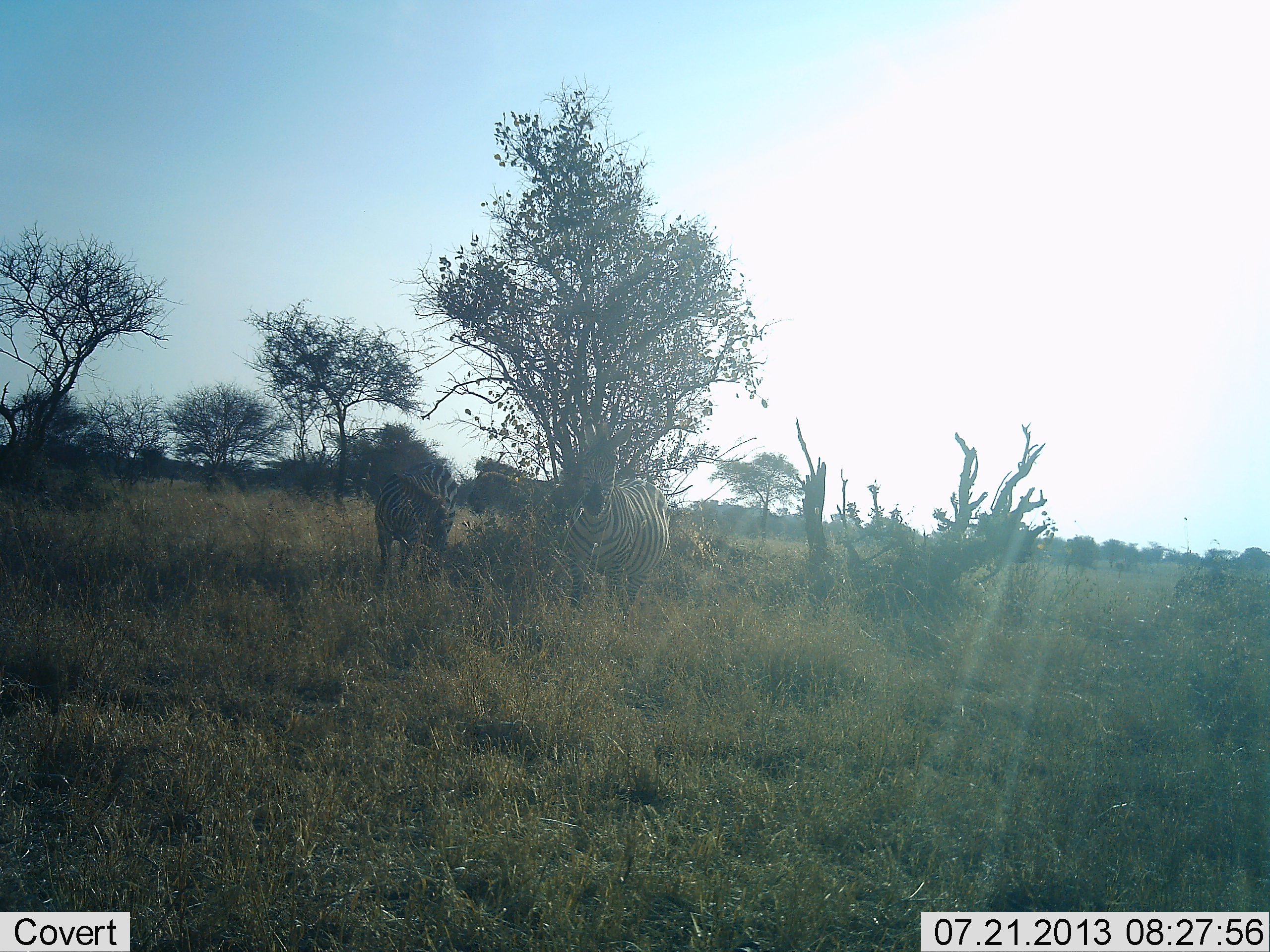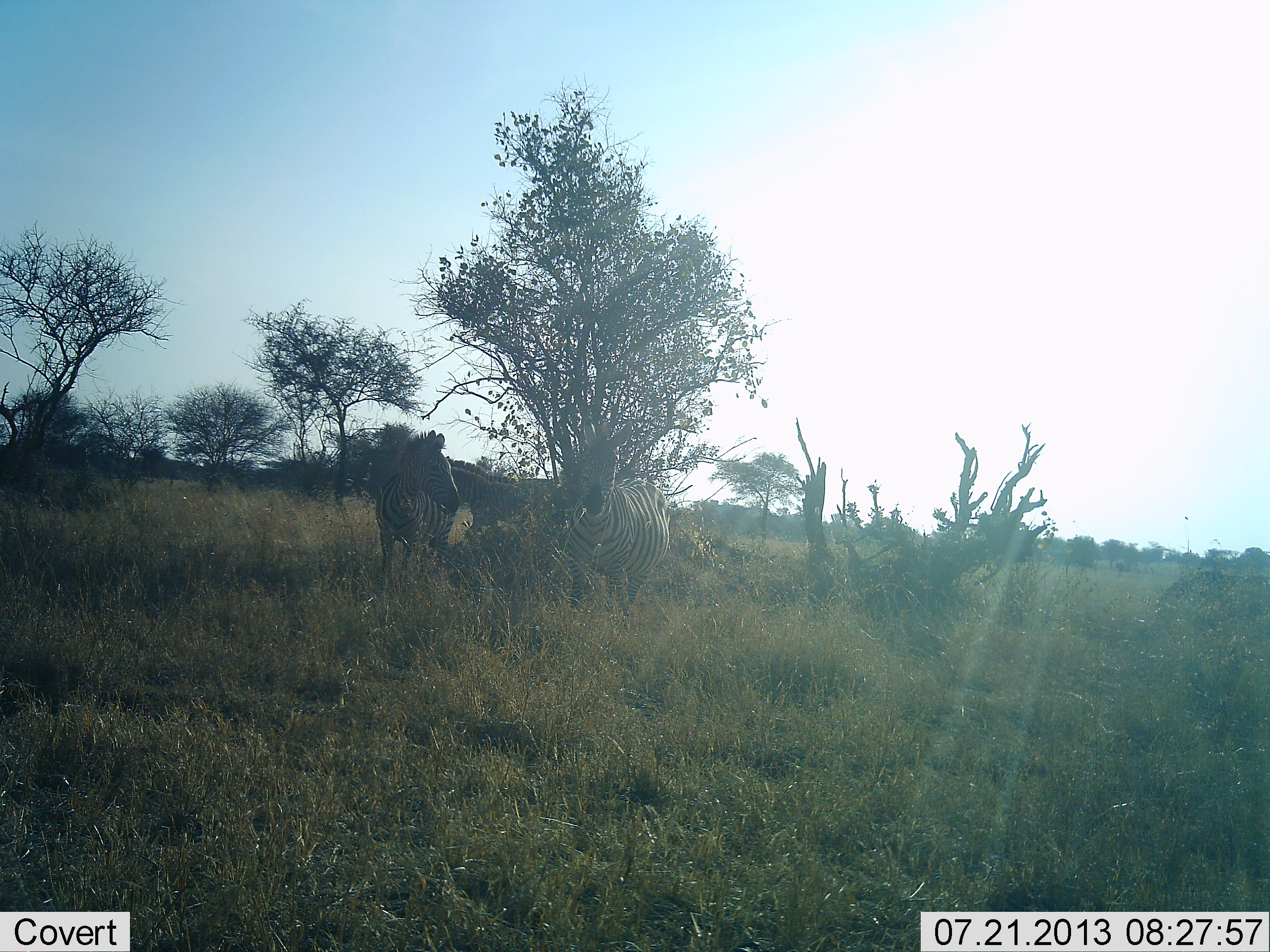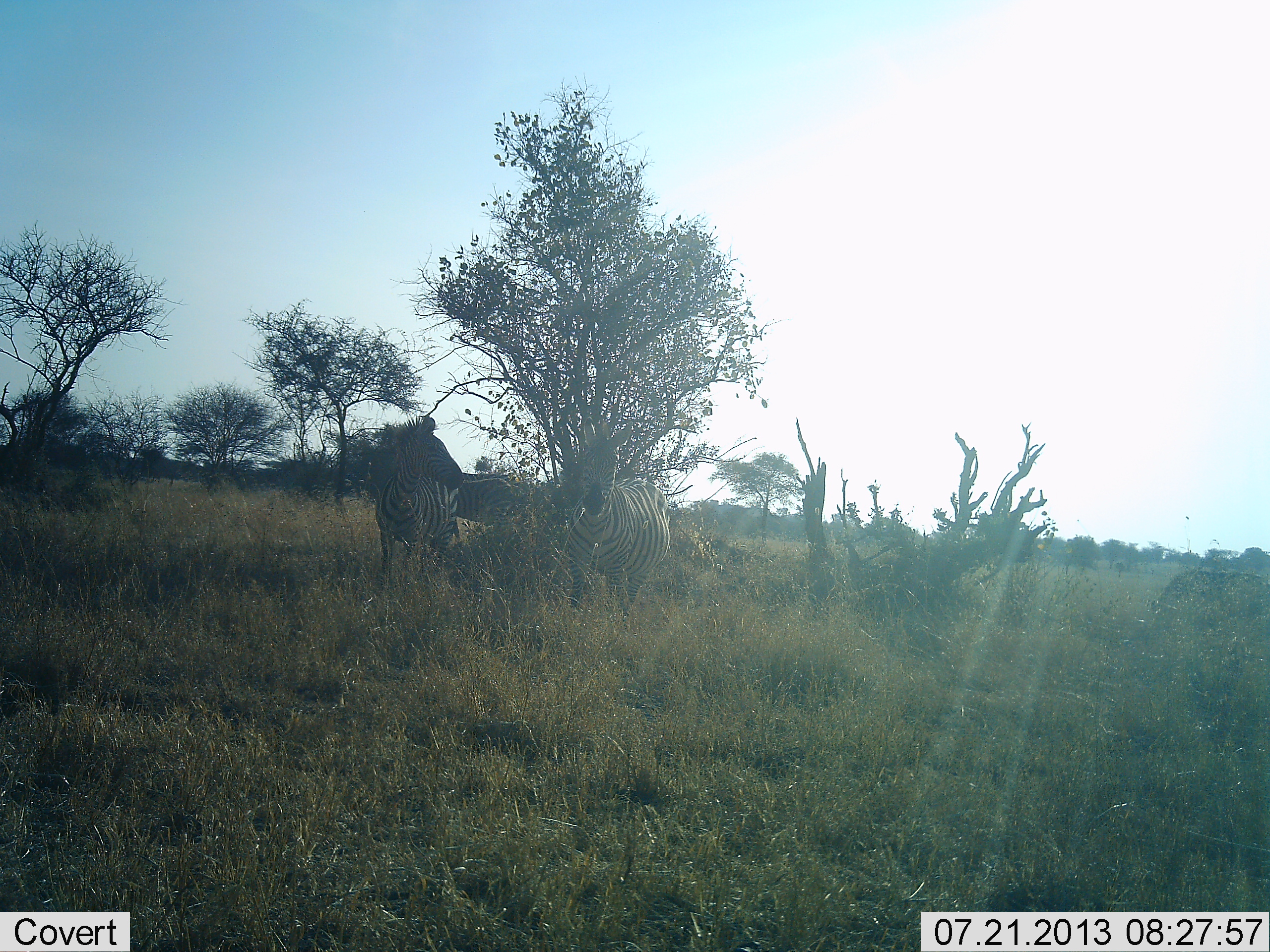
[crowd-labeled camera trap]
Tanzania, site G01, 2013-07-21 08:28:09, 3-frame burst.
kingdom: Animalia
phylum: Chordata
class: Mammalia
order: Perissodactyla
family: Equidae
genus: Equus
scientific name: Equus quagga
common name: plains zebra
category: zebra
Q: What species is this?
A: Zebra (plains zebra) (Equus quagga).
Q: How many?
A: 3.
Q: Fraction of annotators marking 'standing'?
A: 74%.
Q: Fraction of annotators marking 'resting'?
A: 10%.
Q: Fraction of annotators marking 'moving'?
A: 39%.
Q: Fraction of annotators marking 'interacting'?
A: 6%.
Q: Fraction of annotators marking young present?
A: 0%.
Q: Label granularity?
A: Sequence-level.